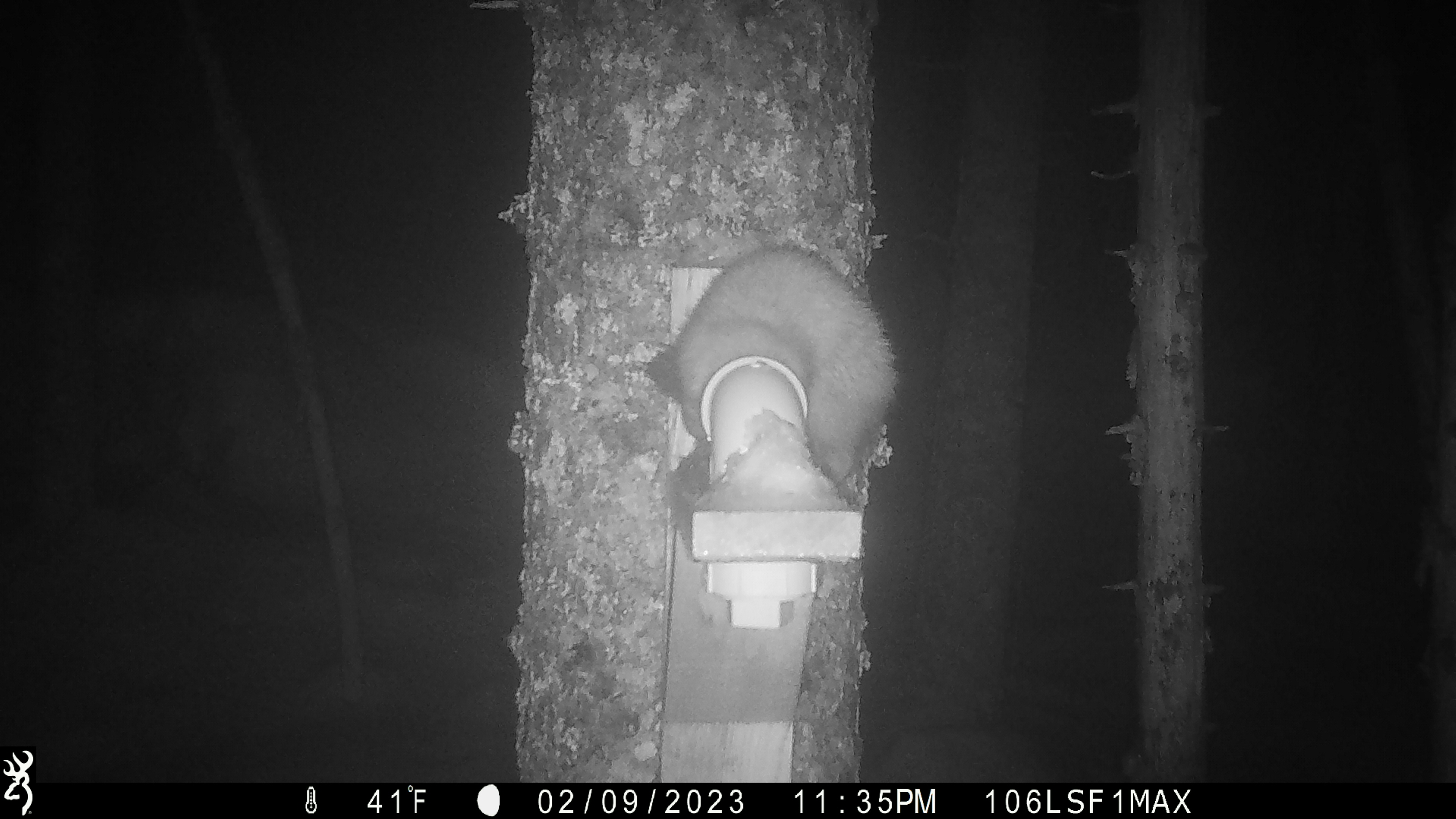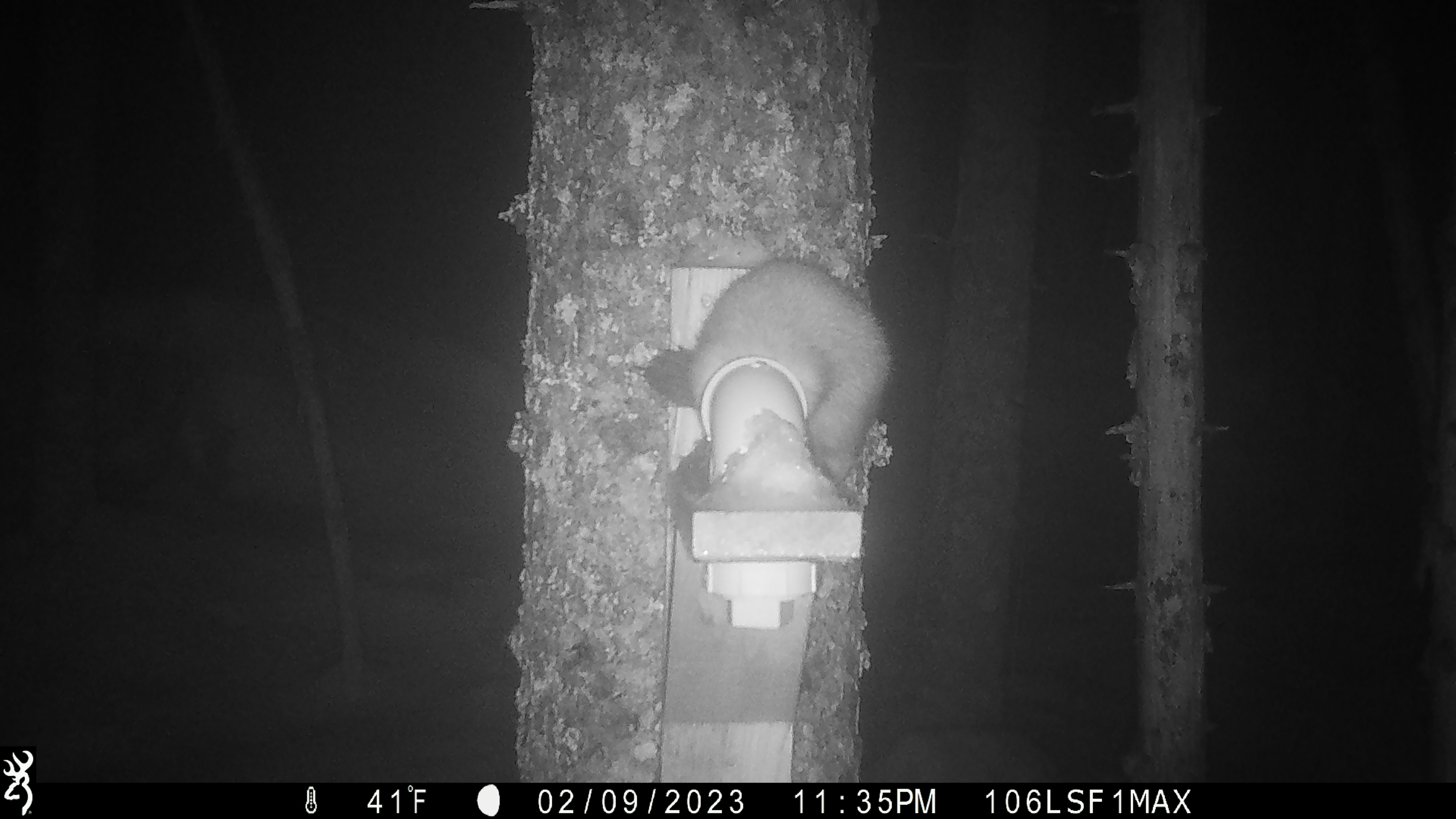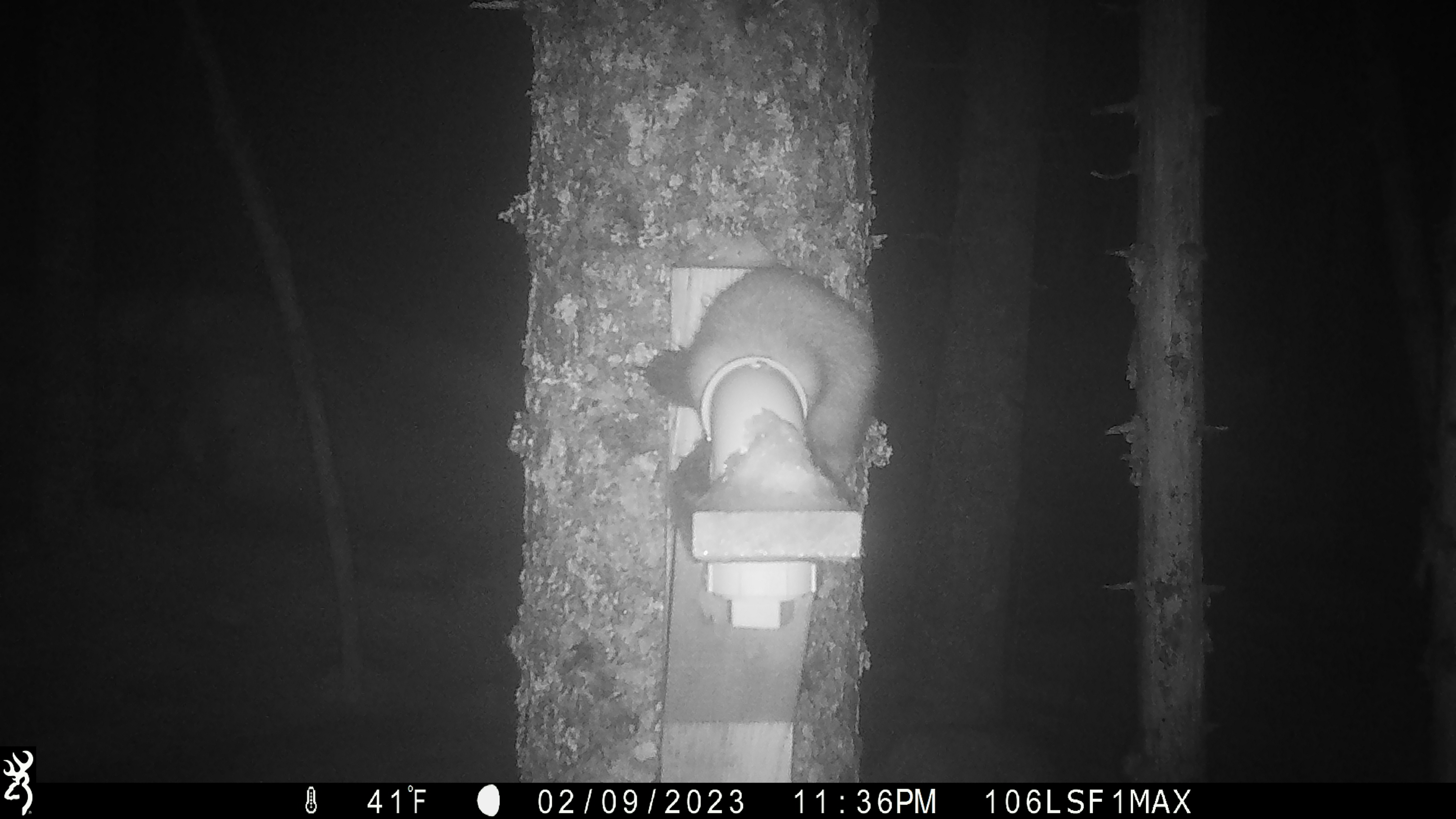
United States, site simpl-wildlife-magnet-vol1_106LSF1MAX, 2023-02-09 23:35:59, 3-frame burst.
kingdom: Animalia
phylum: Chordata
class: Mammalia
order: Carnivora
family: Mustelidae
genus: Martes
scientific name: Martes americana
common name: american marten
American marten (Martes americana).